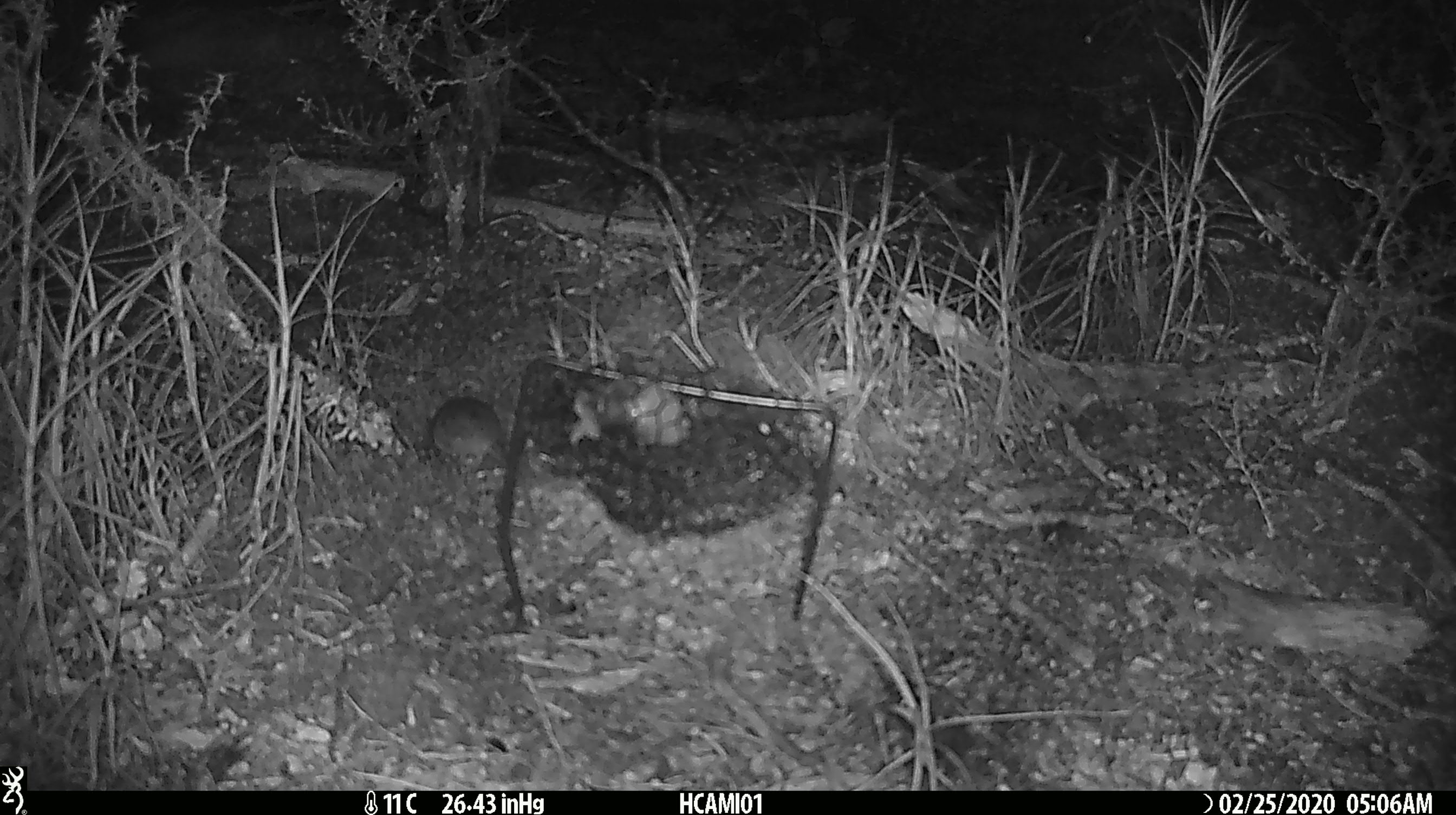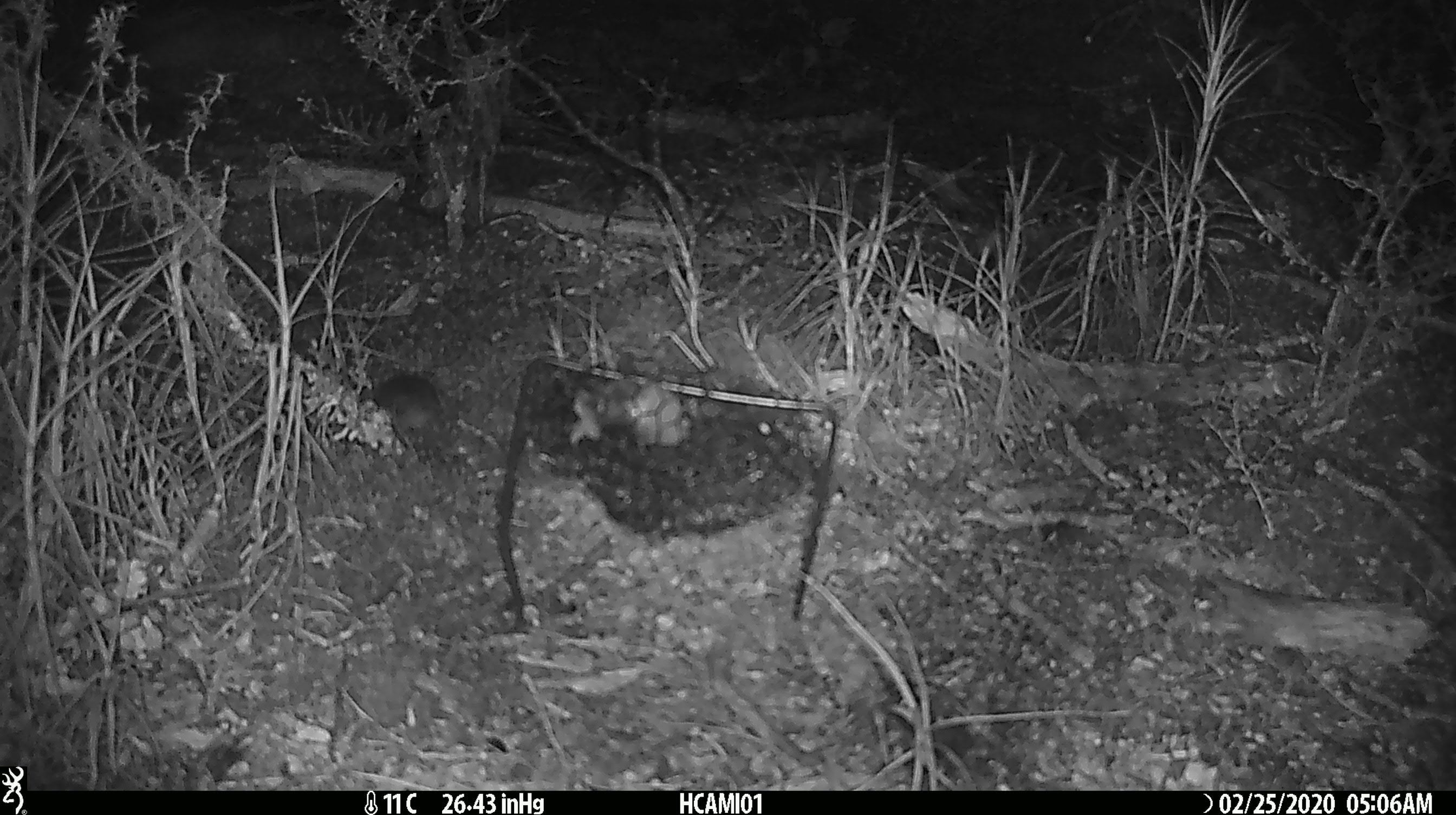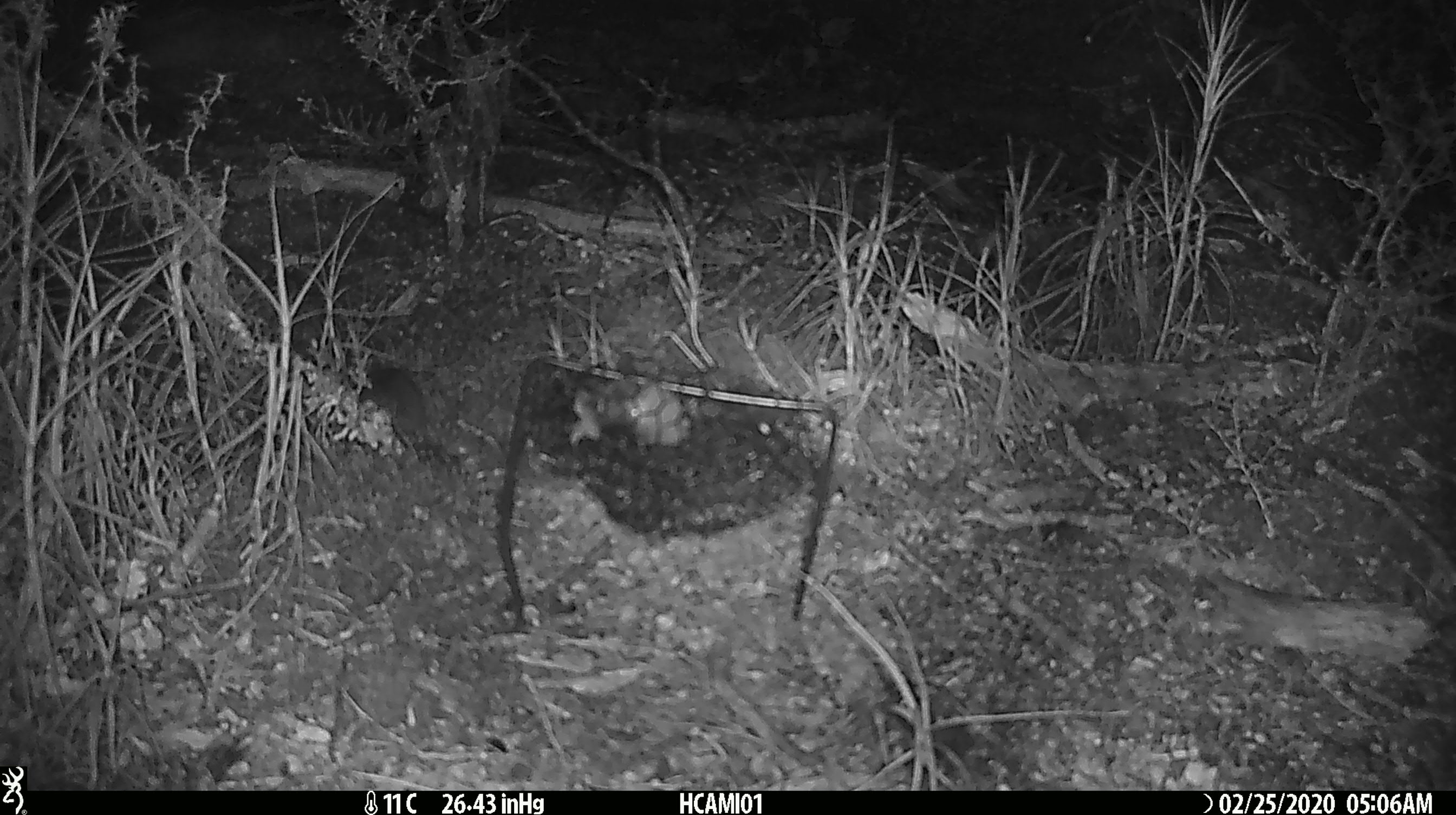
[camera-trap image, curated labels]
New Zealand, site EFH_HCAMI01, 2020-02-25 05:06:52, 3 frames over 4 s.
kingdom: Animalia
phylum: Chordata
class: Mammalia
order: Rodentia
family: Muridae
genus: Mus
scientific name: Mus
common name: mouse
Mouse (Mus).